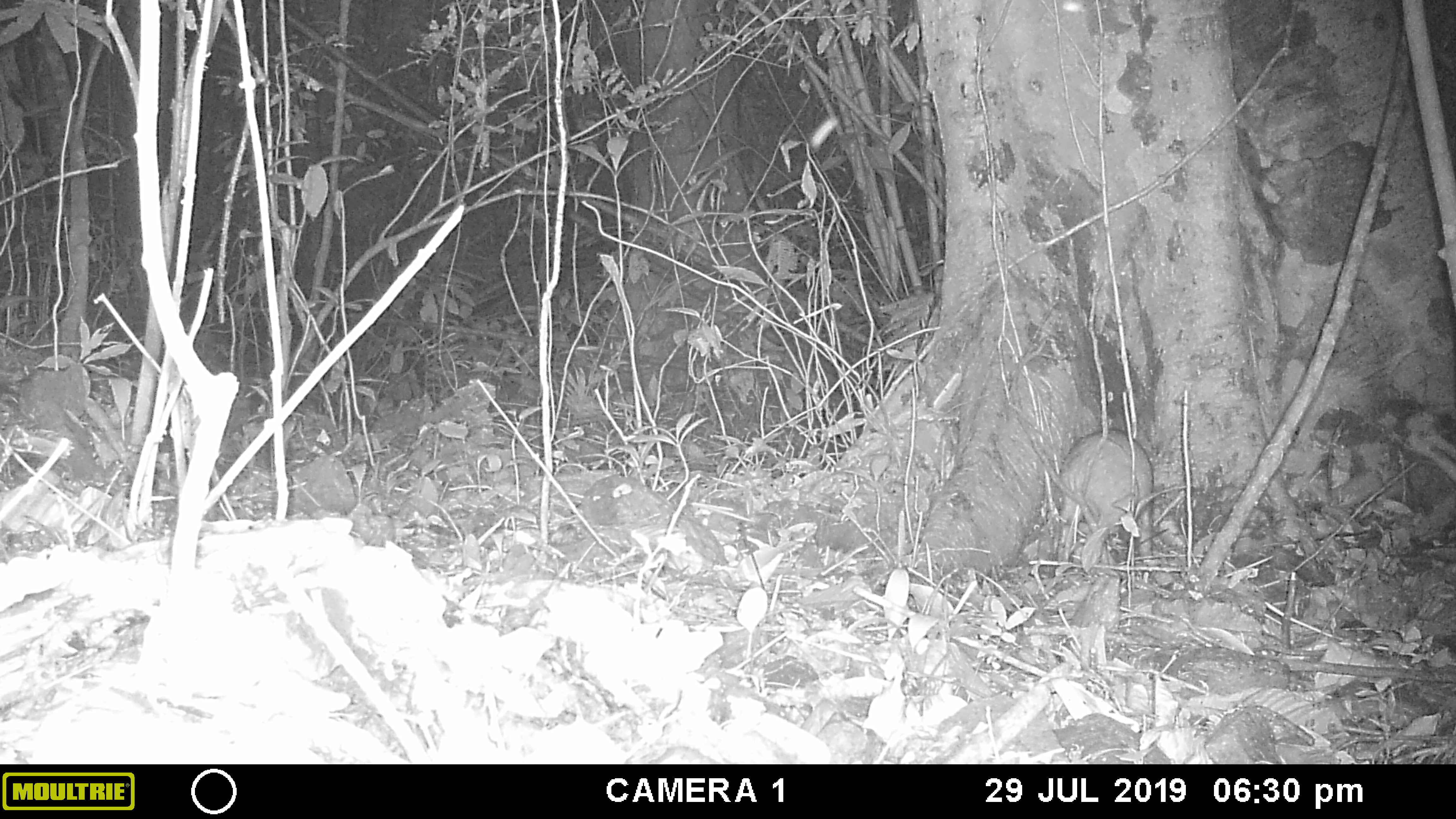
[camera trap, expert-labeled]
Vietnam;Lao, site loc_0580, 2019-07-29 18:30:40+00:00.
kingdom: Animalia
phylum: Chordata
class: Mammalia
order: Artiodactyla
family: Suidae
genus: Sus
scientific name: Sus scrofa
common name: eurasian wild pig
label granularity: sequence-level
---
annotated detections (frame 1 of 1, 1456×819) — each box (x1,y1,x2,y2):
eurasian wild pig: (1053,428,1154,580)